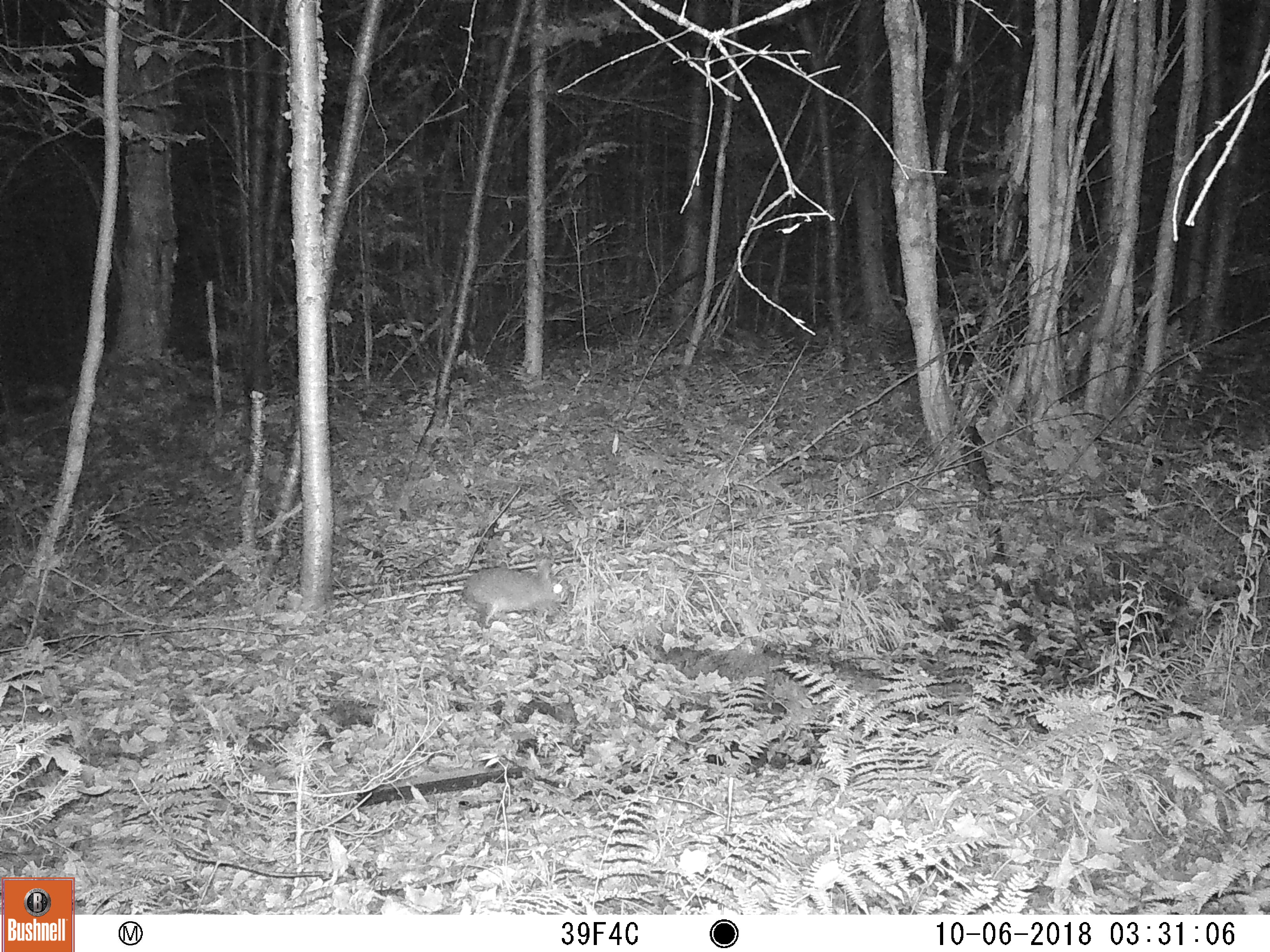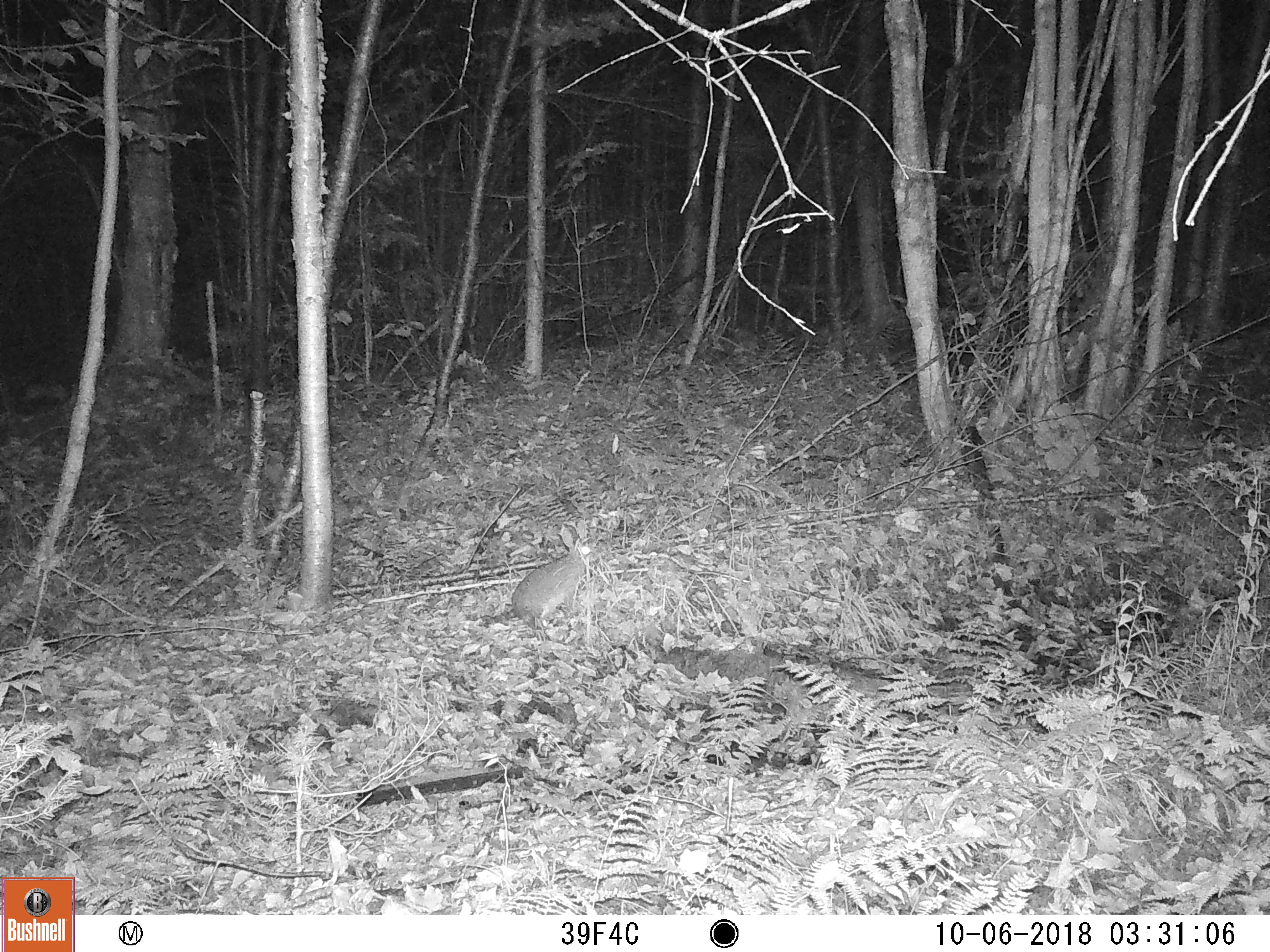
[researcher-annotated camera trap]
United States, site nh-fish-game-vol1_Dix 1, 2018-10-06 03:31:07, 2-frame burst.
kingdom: Animalia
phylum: Chordata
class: Mammalia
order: Lagomorpha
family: Leporidae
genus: Lepus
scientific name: Lepus americanus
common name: snowshoe hare